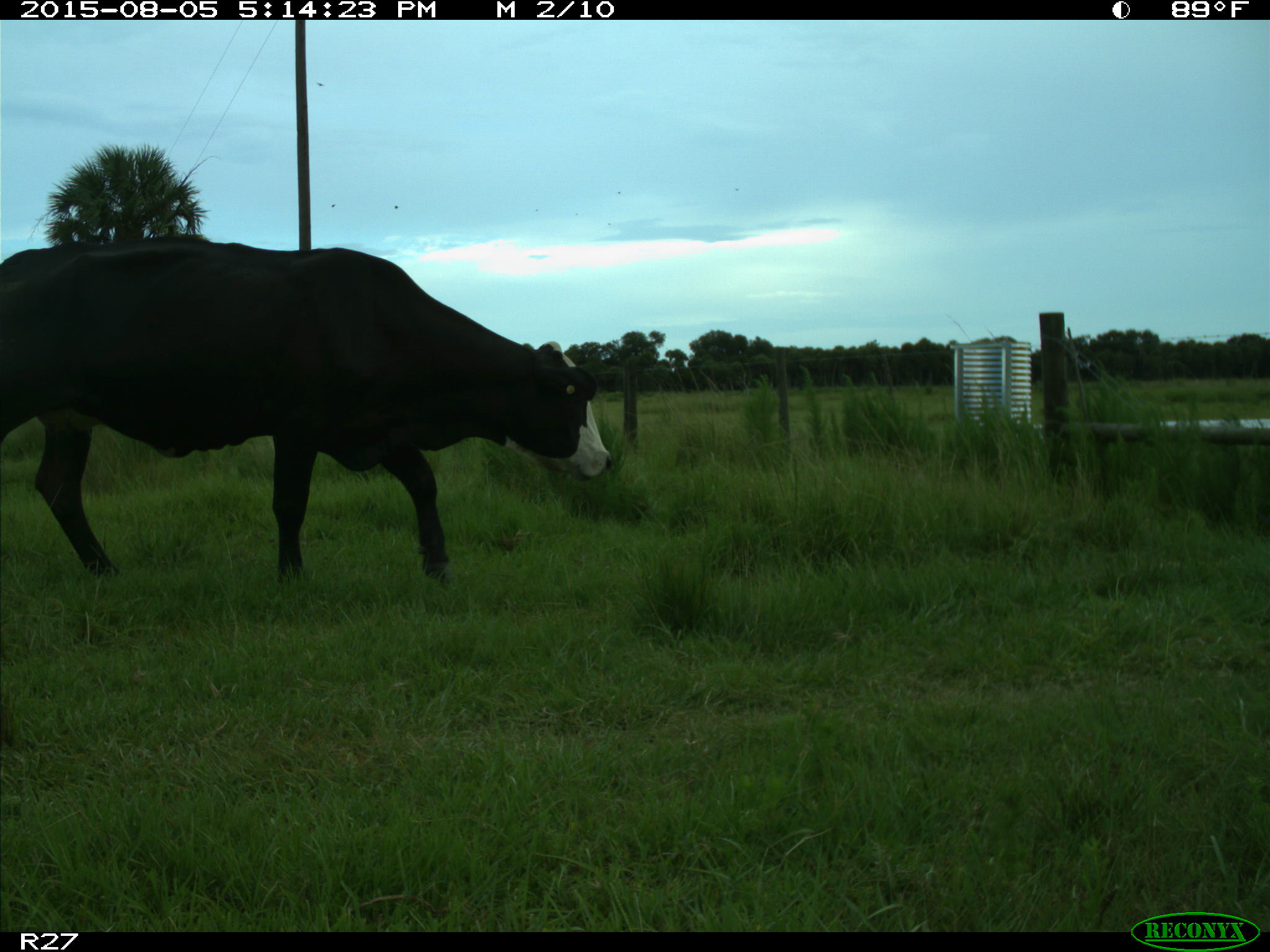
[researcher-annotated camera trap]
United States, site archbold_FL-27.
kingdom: Animalia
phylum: Chordata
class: Mammalia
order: Artiodactyla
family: Bovidae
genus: Bos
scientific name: Bos taurus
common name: domestic cow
Bos taurus (domestic cow).